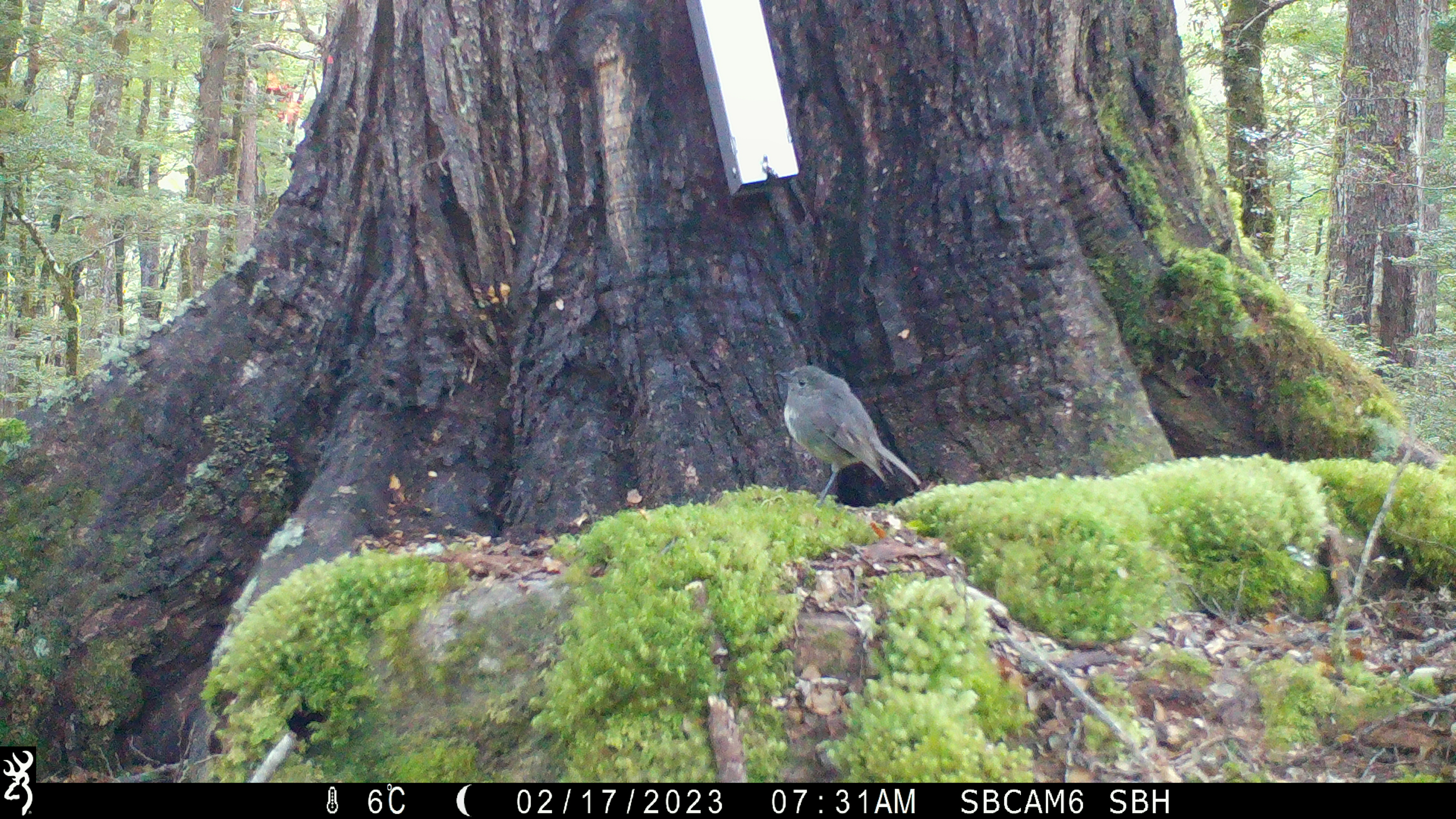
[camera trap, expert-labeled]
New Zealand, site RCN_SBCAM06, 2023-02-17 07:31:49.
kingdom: Animalia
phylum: Chordata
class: Aves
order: Passeriformes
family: Petroicidae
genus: Petroica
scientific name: Petroica australis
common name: new zealand robin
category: robin